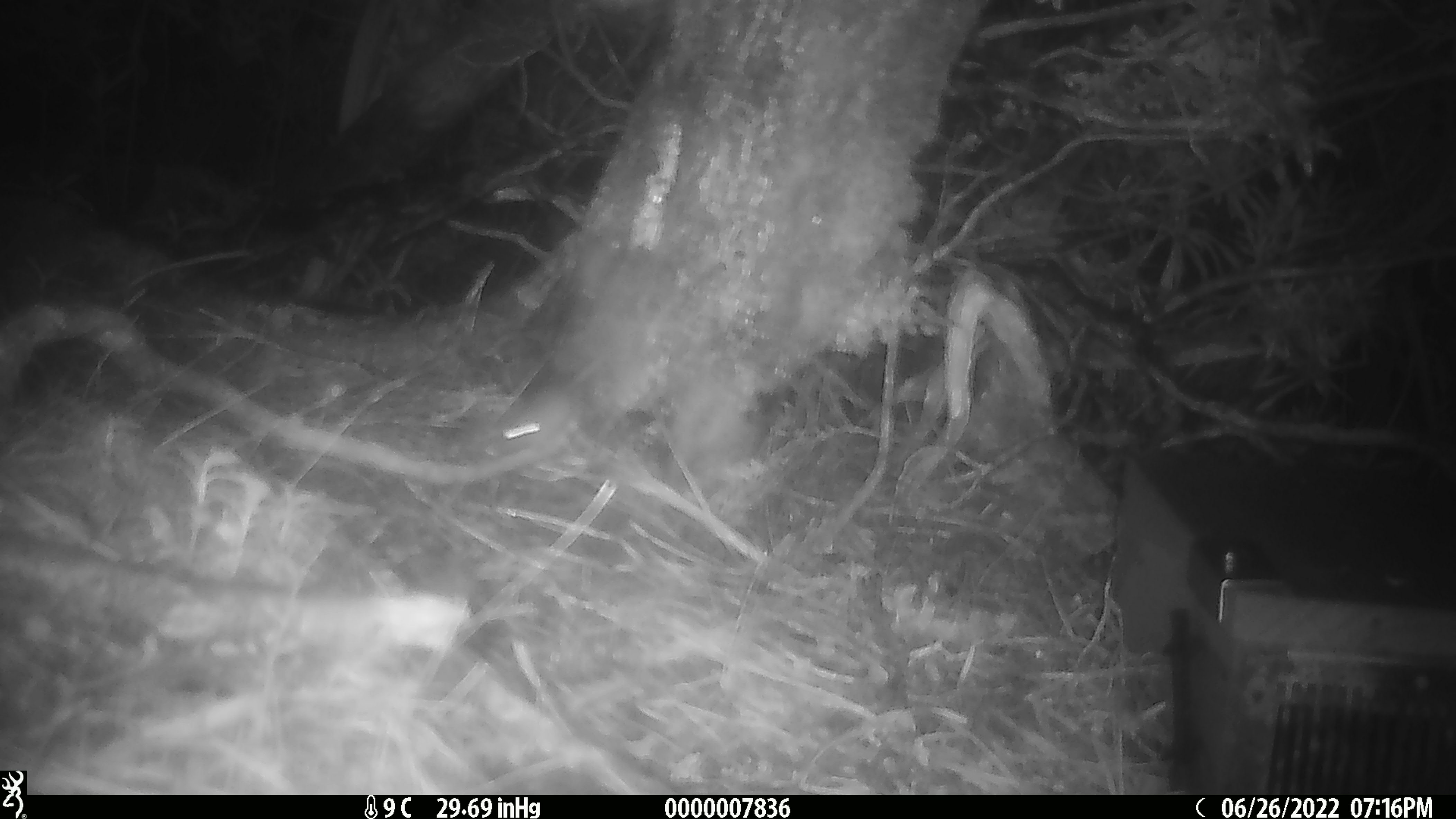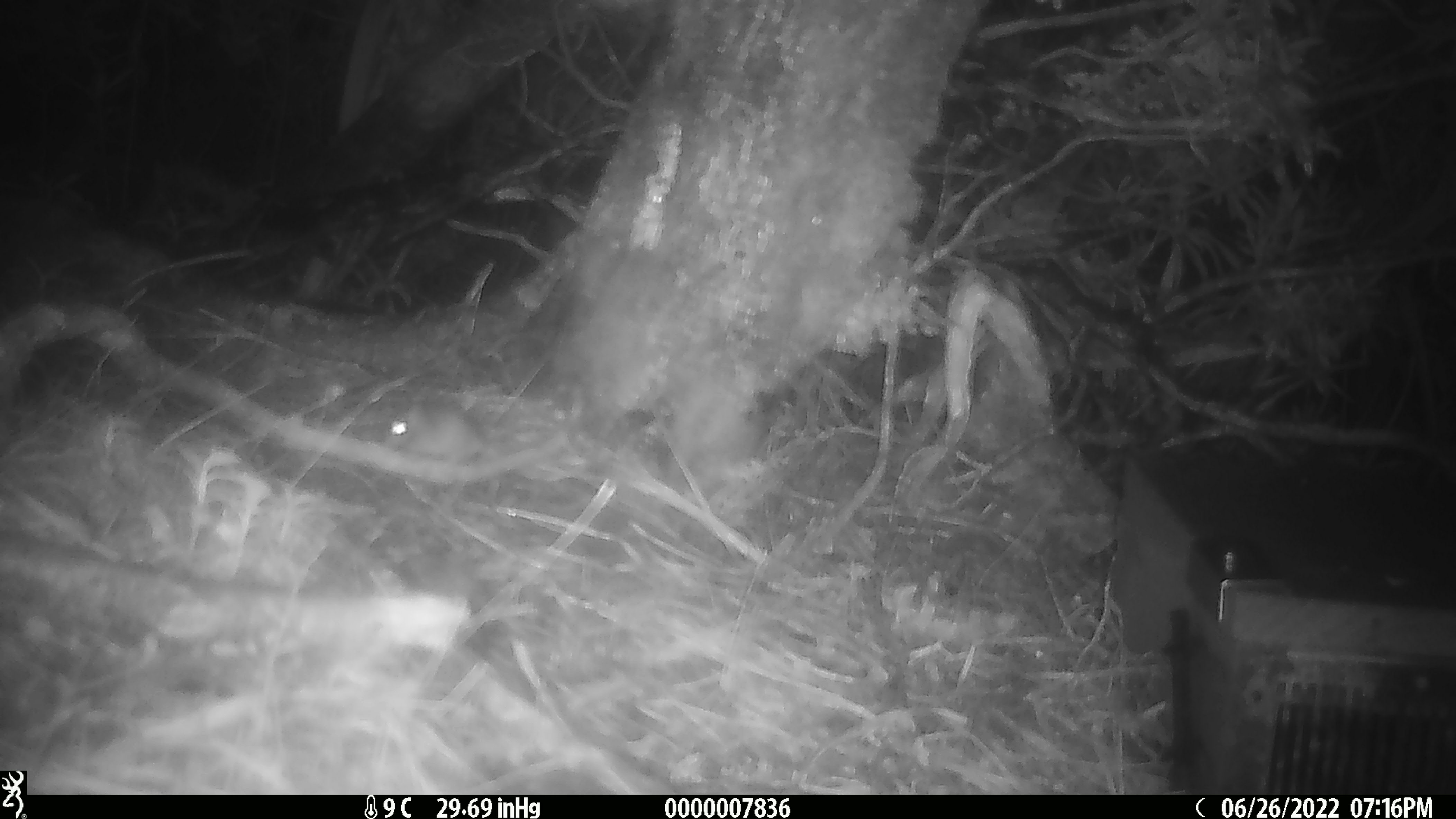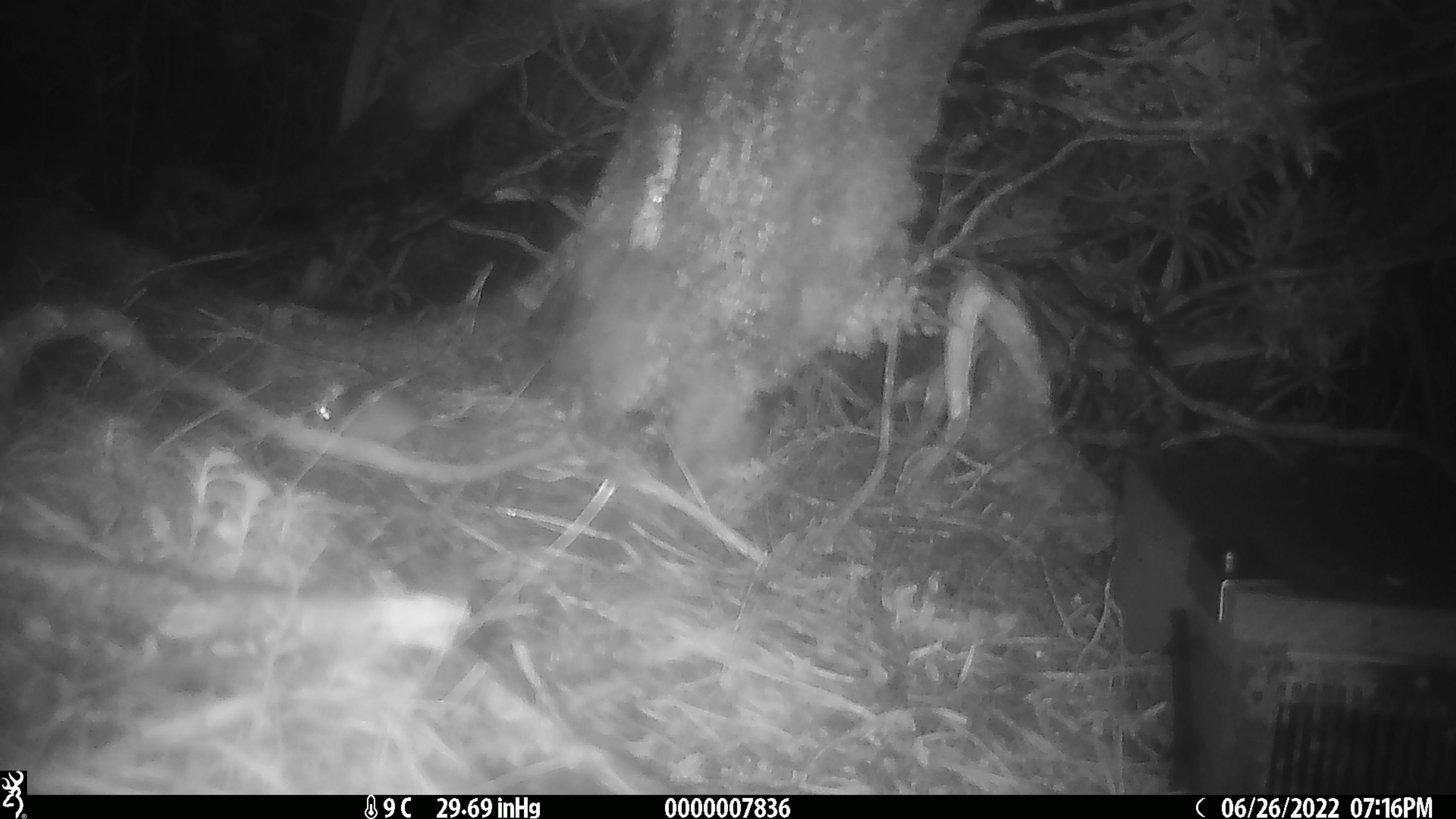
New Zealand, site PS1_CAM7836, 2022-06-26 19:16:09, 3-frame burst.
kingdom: Animalia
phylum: Chordata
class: Mammalia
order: Rodentia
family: Muridae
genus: Mus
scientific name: Mus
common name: mouse